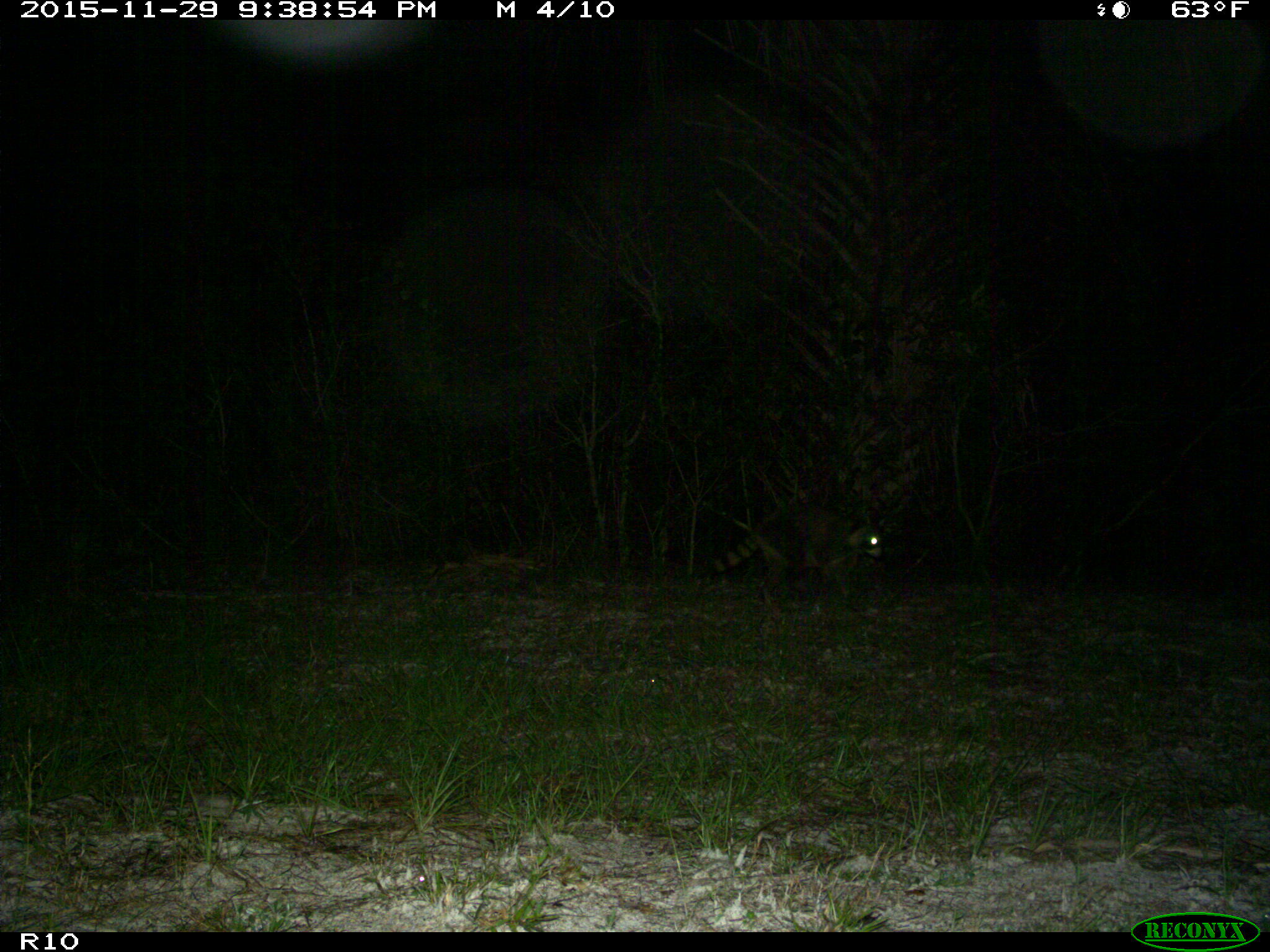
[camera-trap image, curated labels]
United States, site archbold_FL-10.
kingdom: Animalia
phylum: Chordata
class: Mammalia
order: Carnivora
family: Procyonidae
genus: Procyon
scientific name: Procyon lotor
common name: common raccoon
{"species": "Procyon lotor (common raccoon)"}